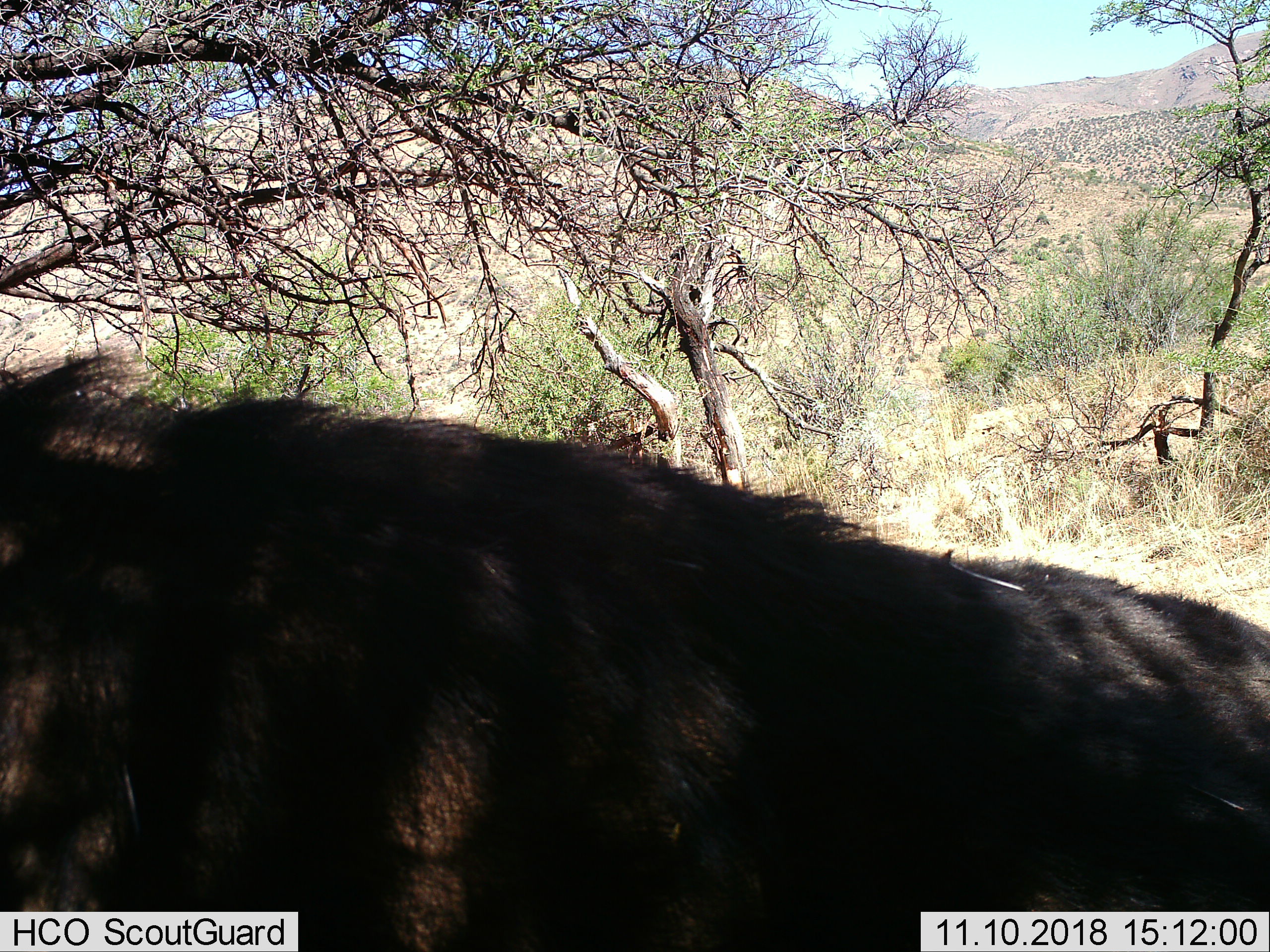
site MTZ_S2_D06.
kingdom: Animalia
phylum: Chordata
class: Mammalia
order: Artiodactyla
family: Bovidae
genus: Syncerus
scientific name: Syncerus caffer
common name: african buffalo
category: buffalo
Buffalo (african buffalo) (Syncerus caffer), count 1. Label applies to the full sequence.